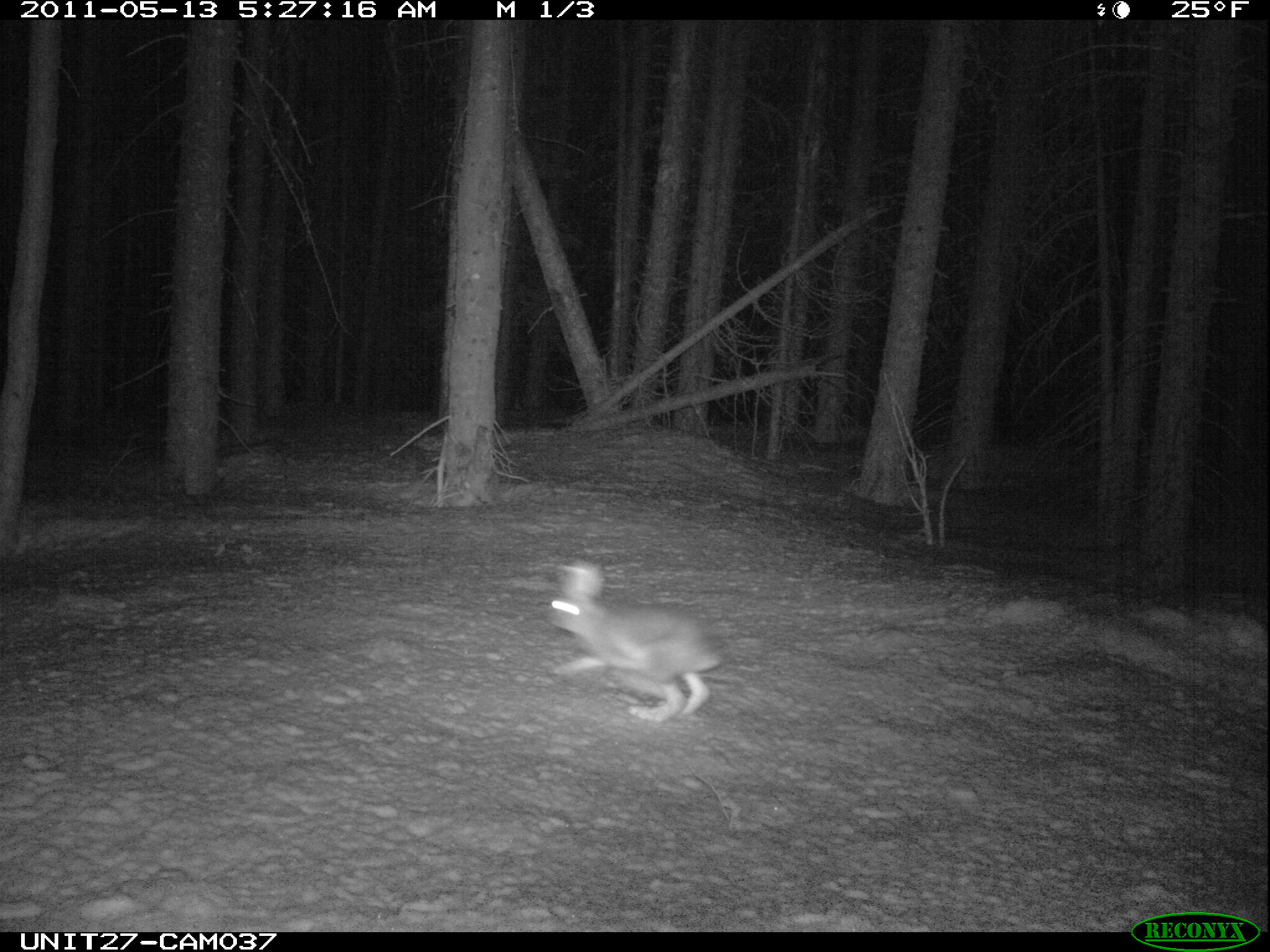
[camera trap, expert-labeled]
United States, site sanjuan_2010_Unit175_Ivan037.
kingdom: Animalia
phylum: Chordata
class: Mammalia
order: Lagomorpha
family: Leporidae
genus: Lepus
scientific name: Lepus americanus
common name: snowshoe hare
Lepus americanus (snowshoe hare).